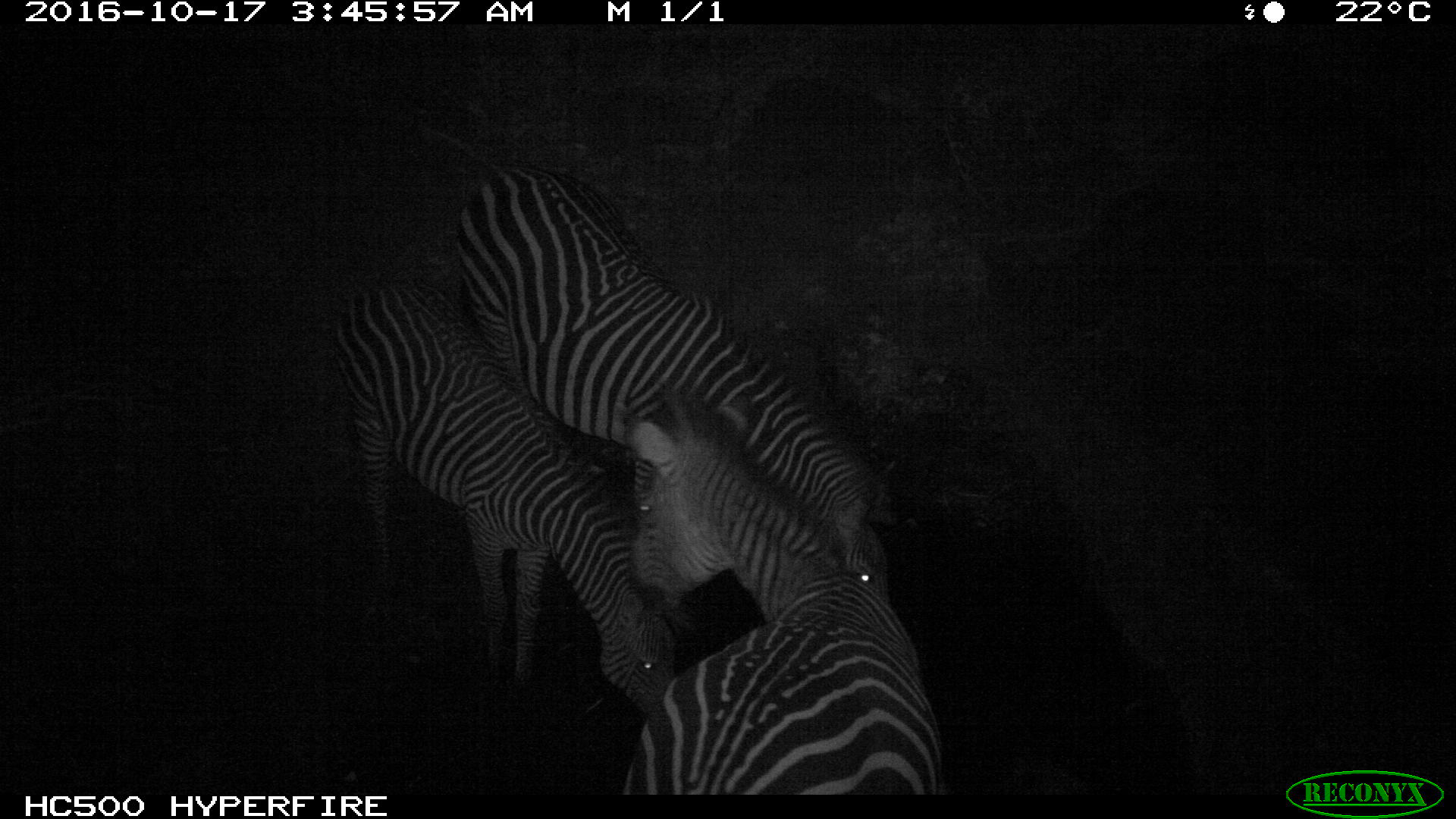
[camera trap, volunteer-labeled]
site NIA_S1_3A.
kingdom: Animalia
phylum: Chordata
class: Mammalia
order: Perissodactyla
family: Equidae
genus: Equus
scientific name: Equus quagga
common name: plains zebra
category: zebraplains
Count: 3.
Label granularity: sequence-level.